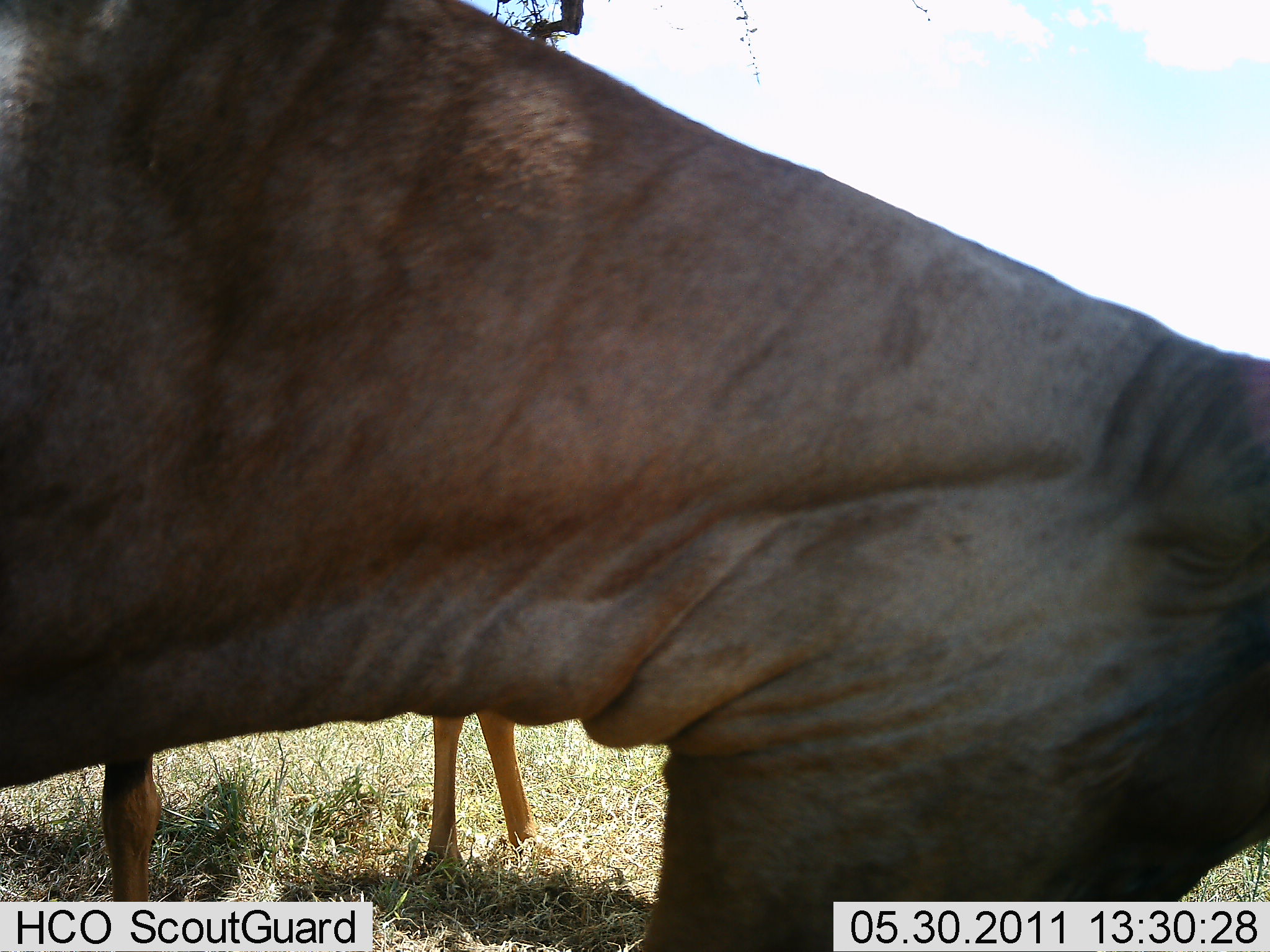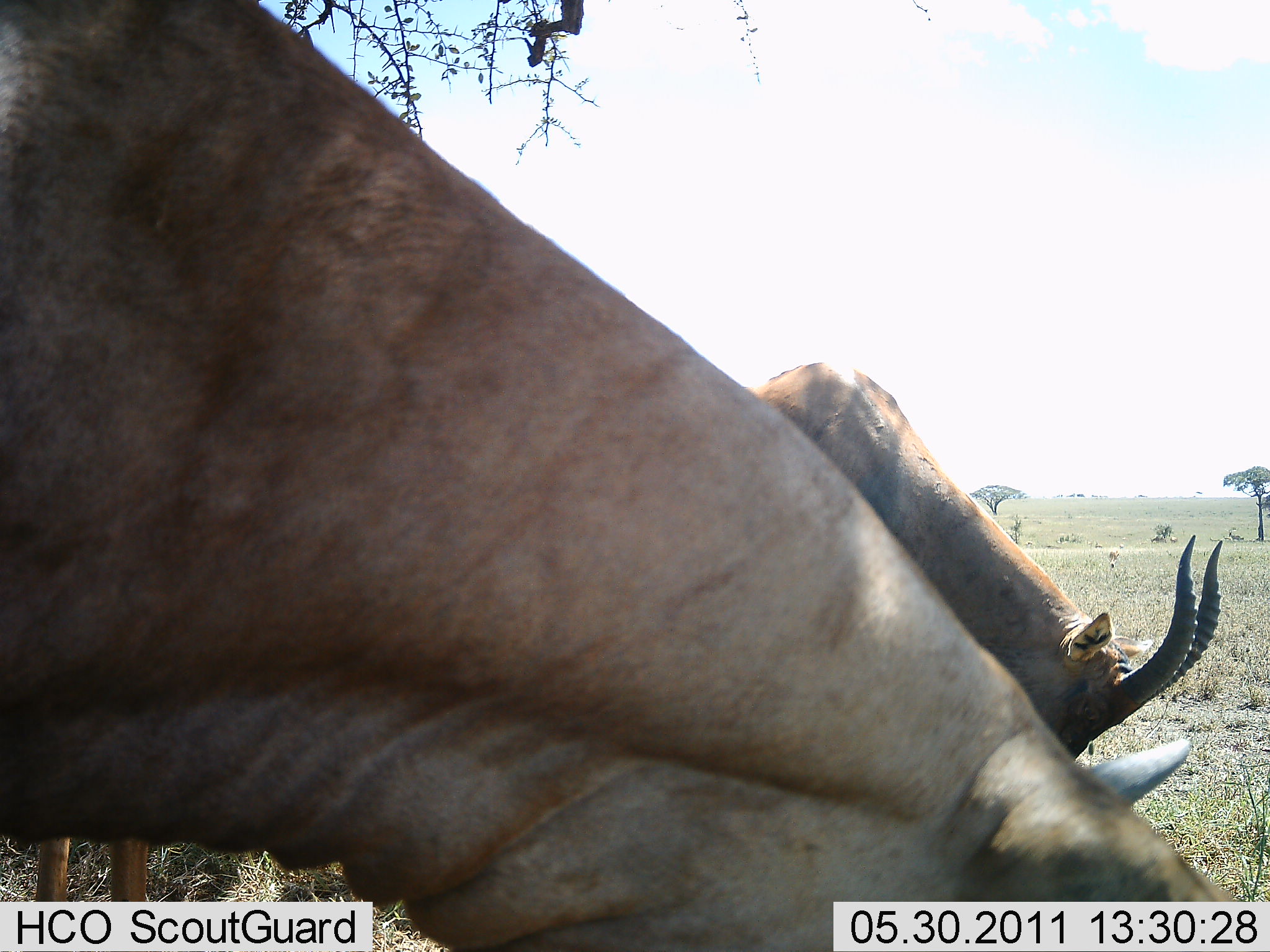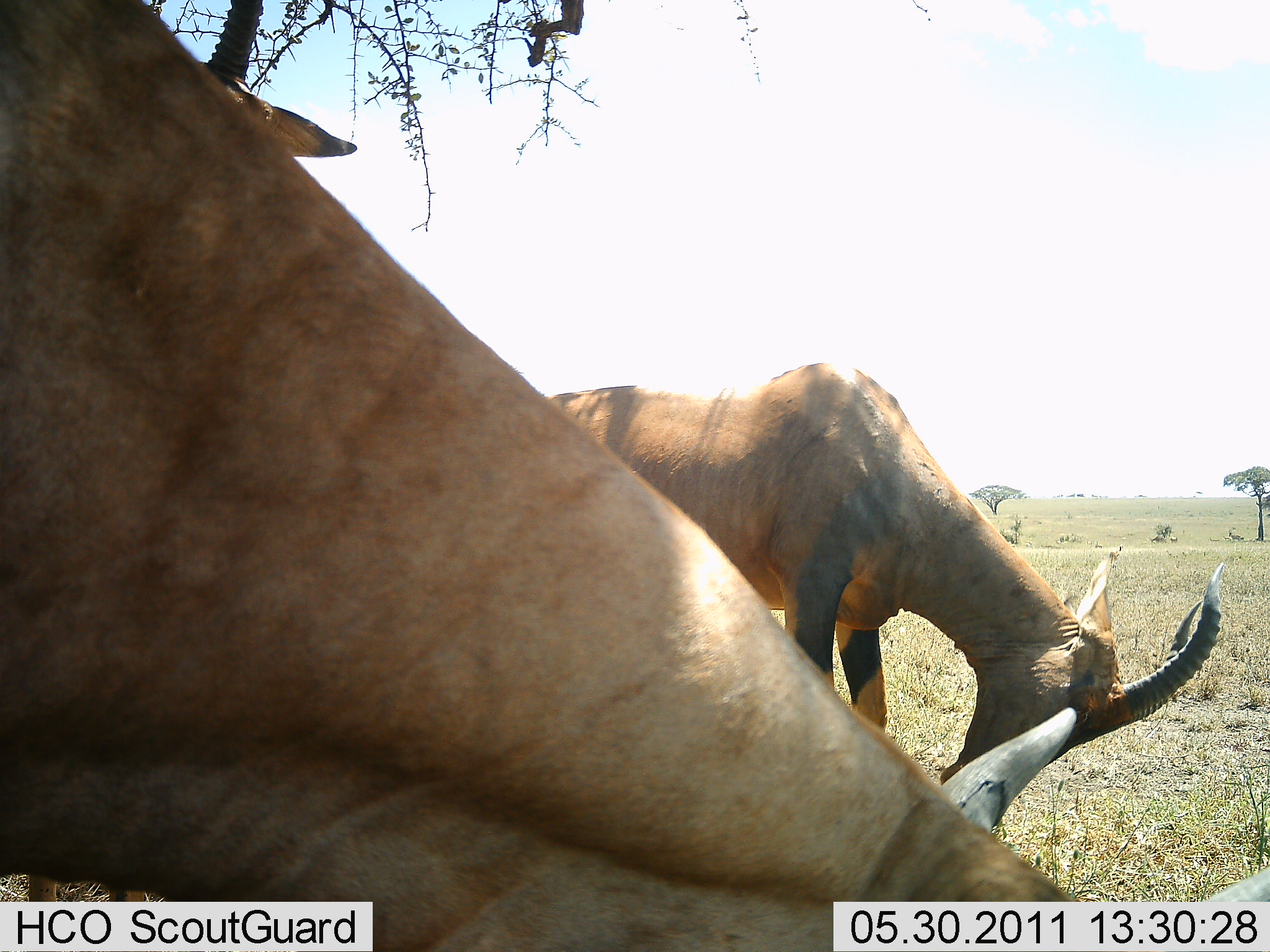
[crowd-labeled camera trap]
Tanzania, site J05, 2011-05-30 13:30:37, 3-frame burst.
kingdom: Animalia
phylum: Chordata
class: Mammalia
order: Artiodactyla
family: Bovidae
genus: Damaliscus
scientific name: Damaliscus lunatus jimela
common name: topi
Topi (Damaliscus lunatus jimela), count 2. Behavior (volunteer vote fractions): standing 79%, resting 0%, moving 7%, interacting 0%. Young present (vote fraction): 0%. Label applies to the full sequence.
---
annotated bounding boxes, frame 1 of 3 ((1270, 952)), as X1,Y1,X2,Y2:
animal: 0,1,1270,952; 103,712,554,902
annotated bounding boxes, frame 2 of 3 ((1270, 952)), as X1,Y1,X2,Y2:
animal: 0,0,1269,951; 745,359,1227,760; 34,836,152,902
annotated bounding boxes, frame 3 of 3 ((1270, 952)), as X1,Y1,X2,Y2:
animal: 1,1,1082,952; 539,362,1226,837